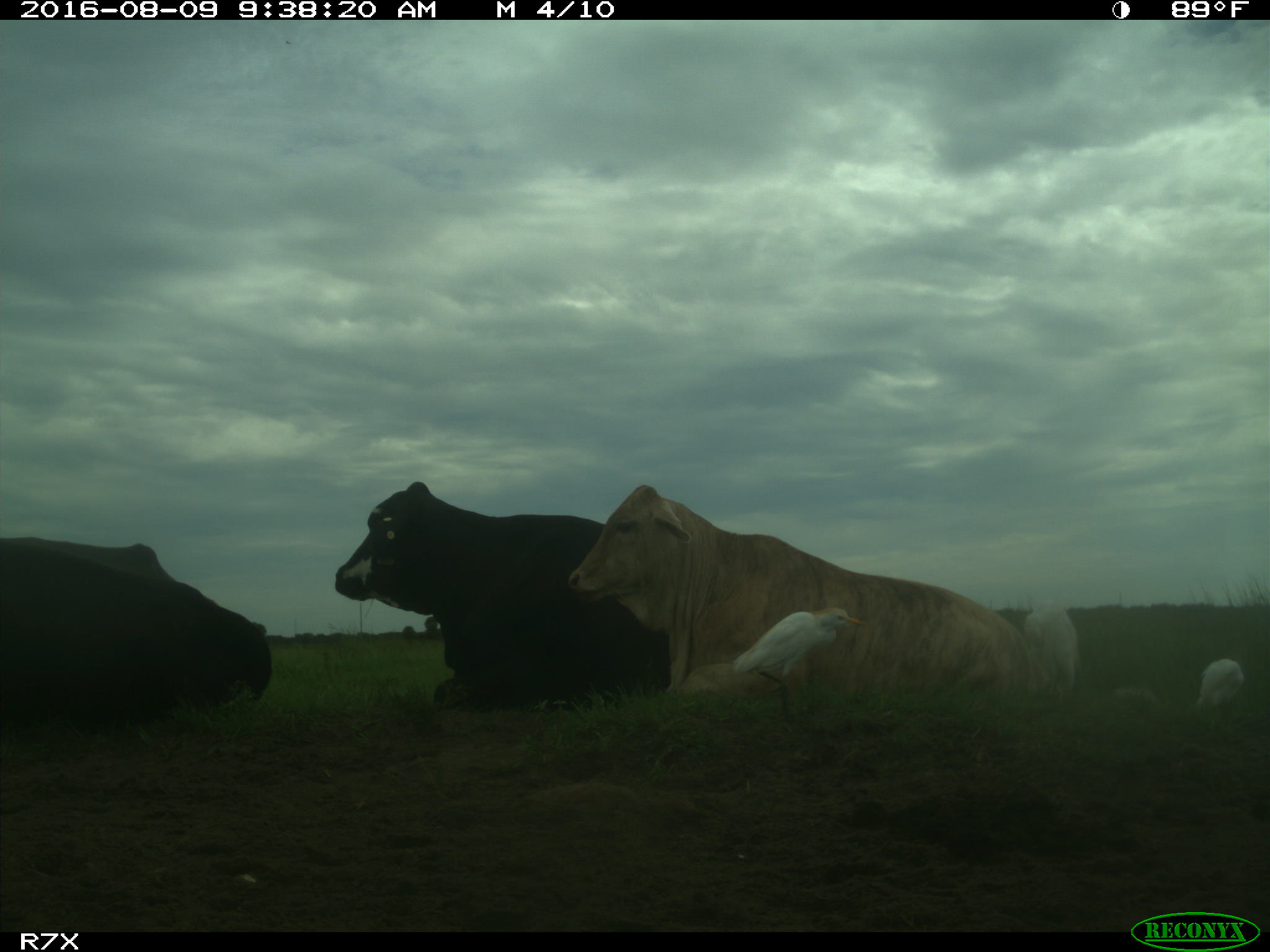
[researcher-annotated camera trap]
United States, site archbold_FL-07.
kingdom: Animalia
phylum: Chordata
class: Mammalia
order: Artiodactyla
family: Bovidae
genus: Bos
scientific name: Bos taurus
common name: domestic cow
Bos taurus (domestic cow).